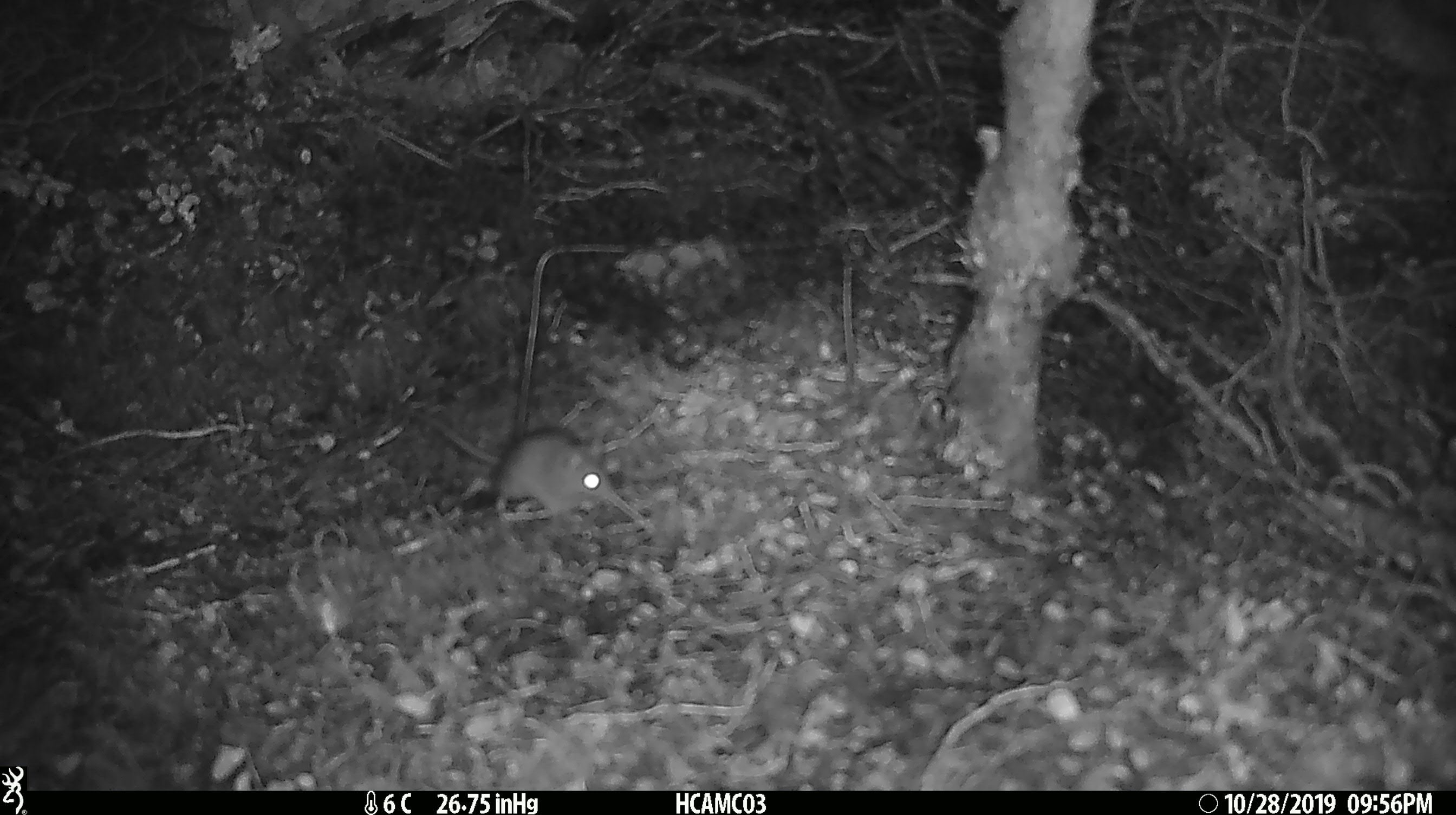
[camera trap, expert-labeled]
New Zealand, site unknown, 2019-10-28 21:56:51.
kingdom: Animalia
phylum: Chordata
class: Mammalia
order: Rodentia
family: Muridae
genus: Mus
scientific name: Mus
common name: mouse